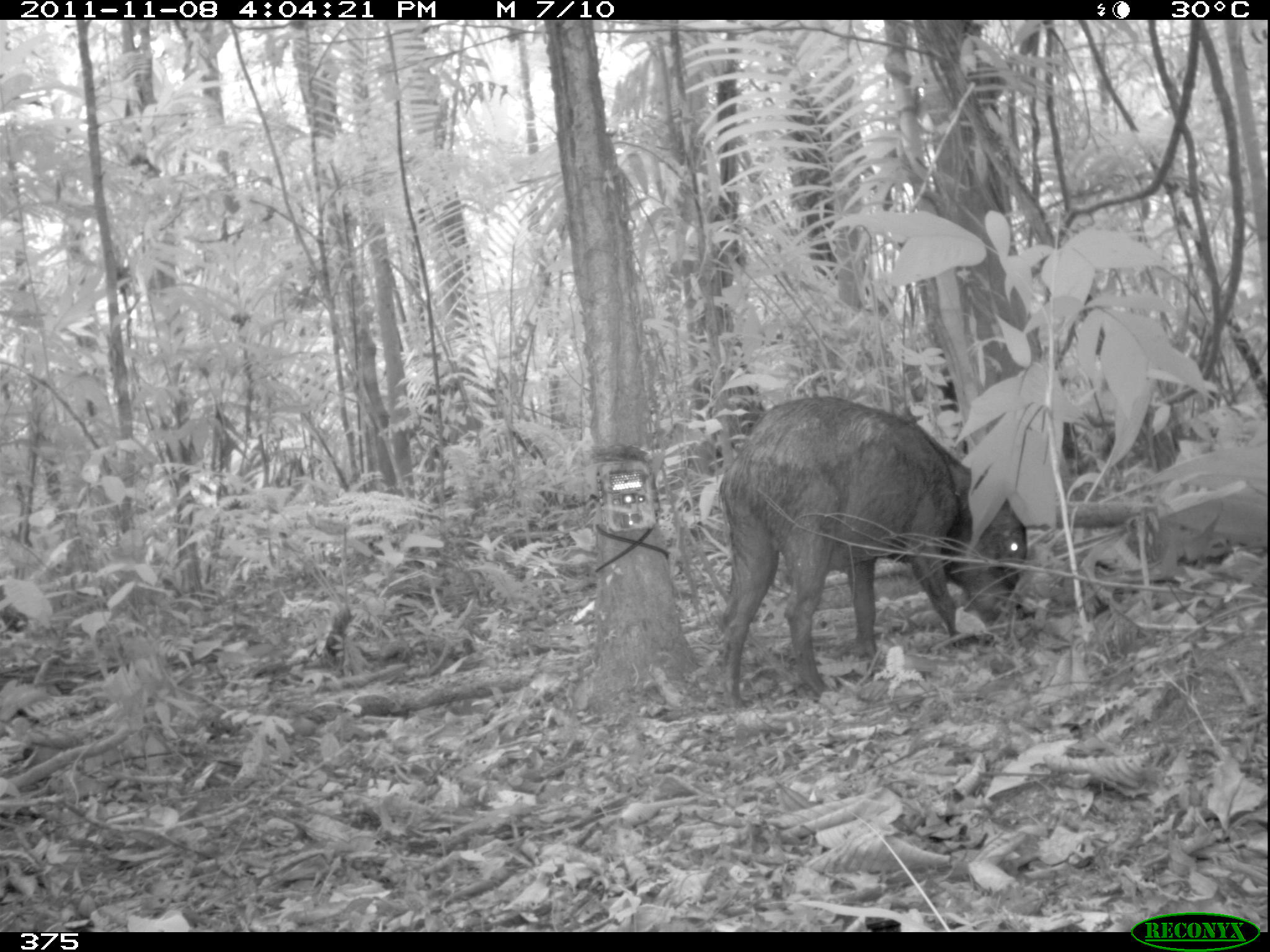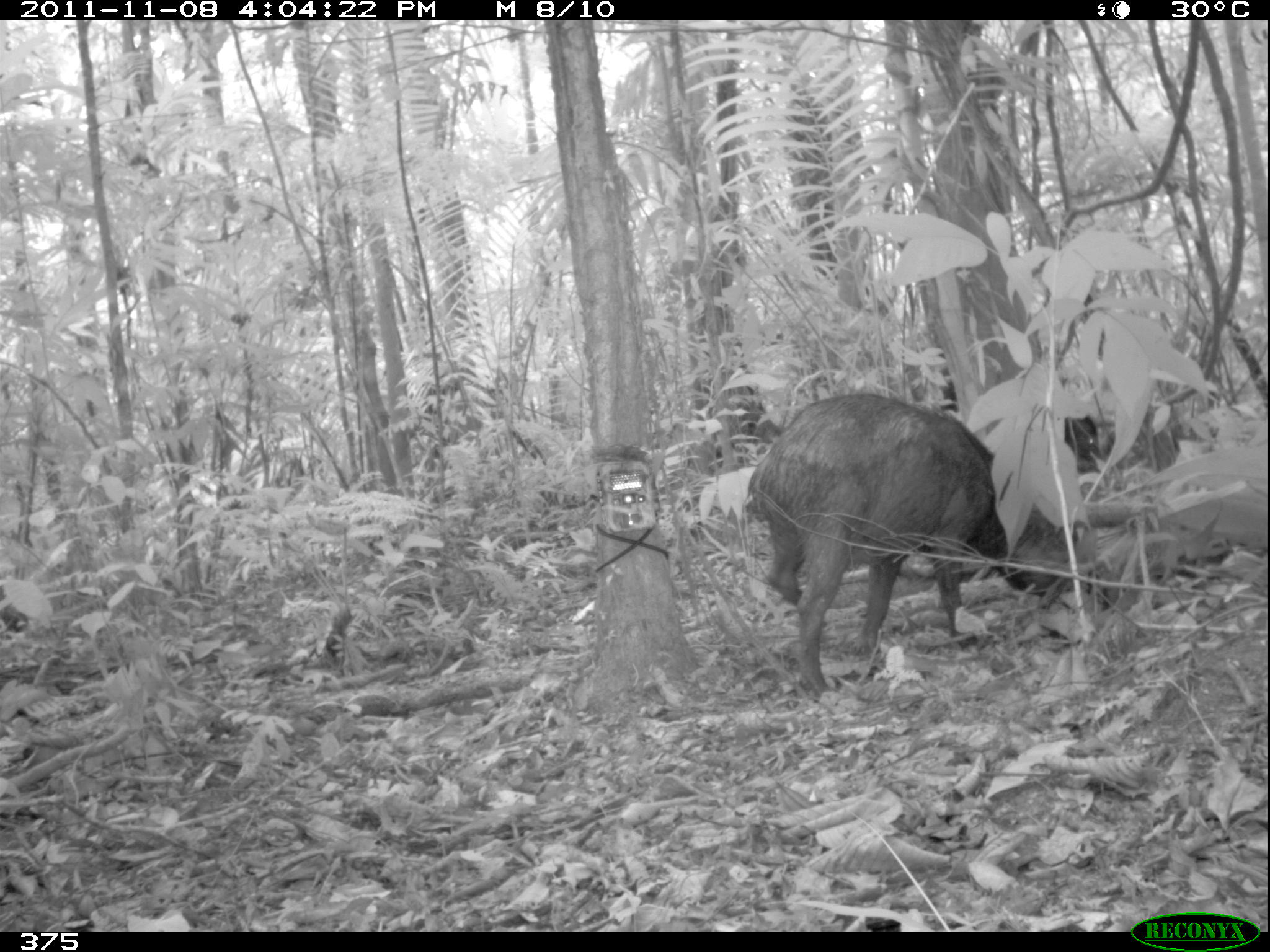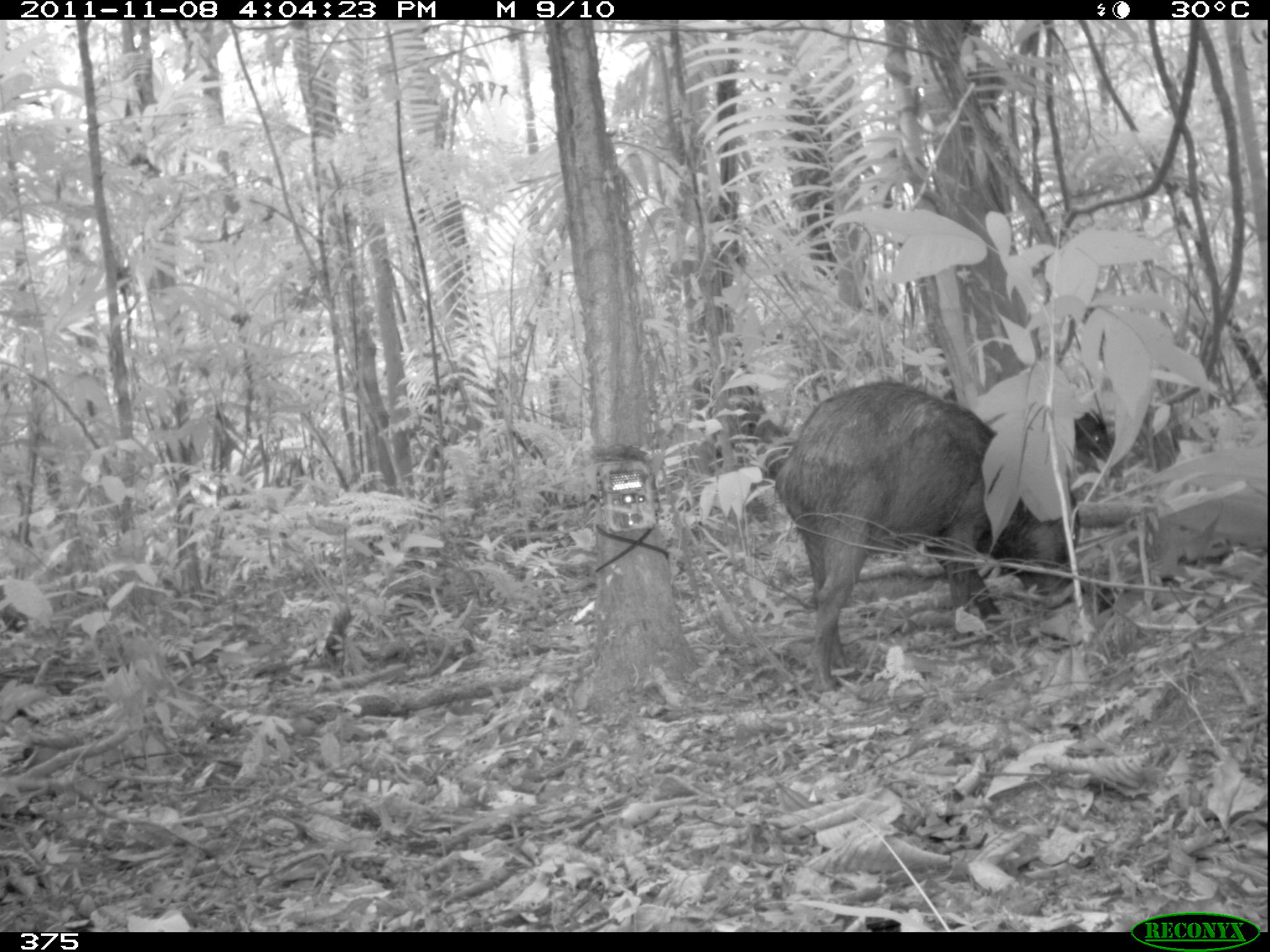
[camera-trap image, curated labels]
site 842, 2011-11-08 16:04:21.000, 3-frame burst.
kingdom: Animalia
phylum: Chordata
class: Mammalia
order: Artiodactyla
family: Tayassuidae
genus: Tayassu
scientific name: Tayassu pecari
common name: white-lipped peccary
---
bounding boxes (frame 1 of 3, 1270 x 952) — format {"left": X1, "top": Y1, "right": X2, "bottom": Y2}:
tayassu pecari: {"left": 714, "top": 393, "right": 1031, "bottom": 706}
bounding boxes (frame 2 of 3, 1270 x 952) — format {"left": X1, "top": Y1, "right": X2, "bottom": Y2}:
tayassu pecari: {"left": 740, "top": 390, "right": 1122, "bottom": 699}